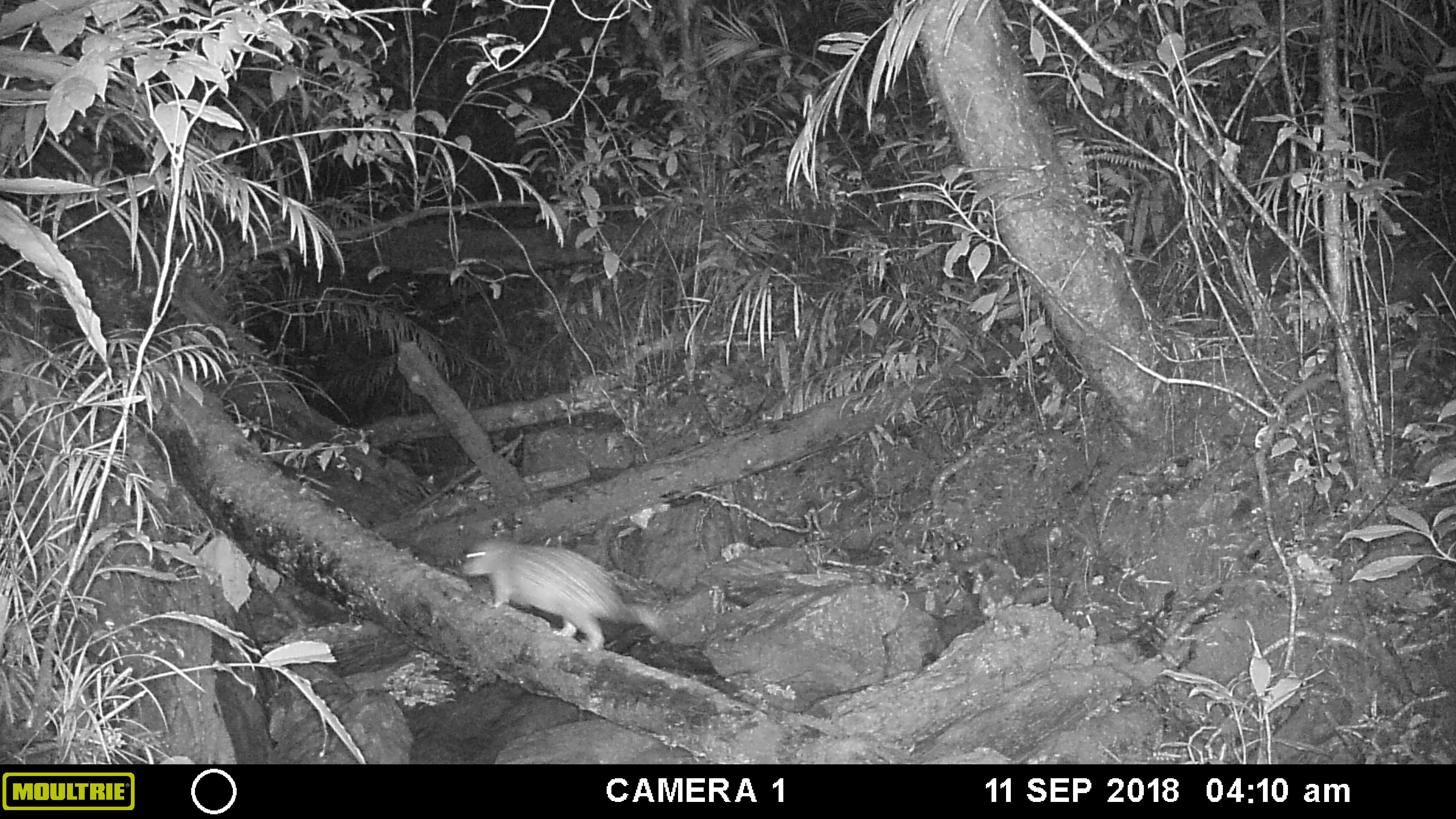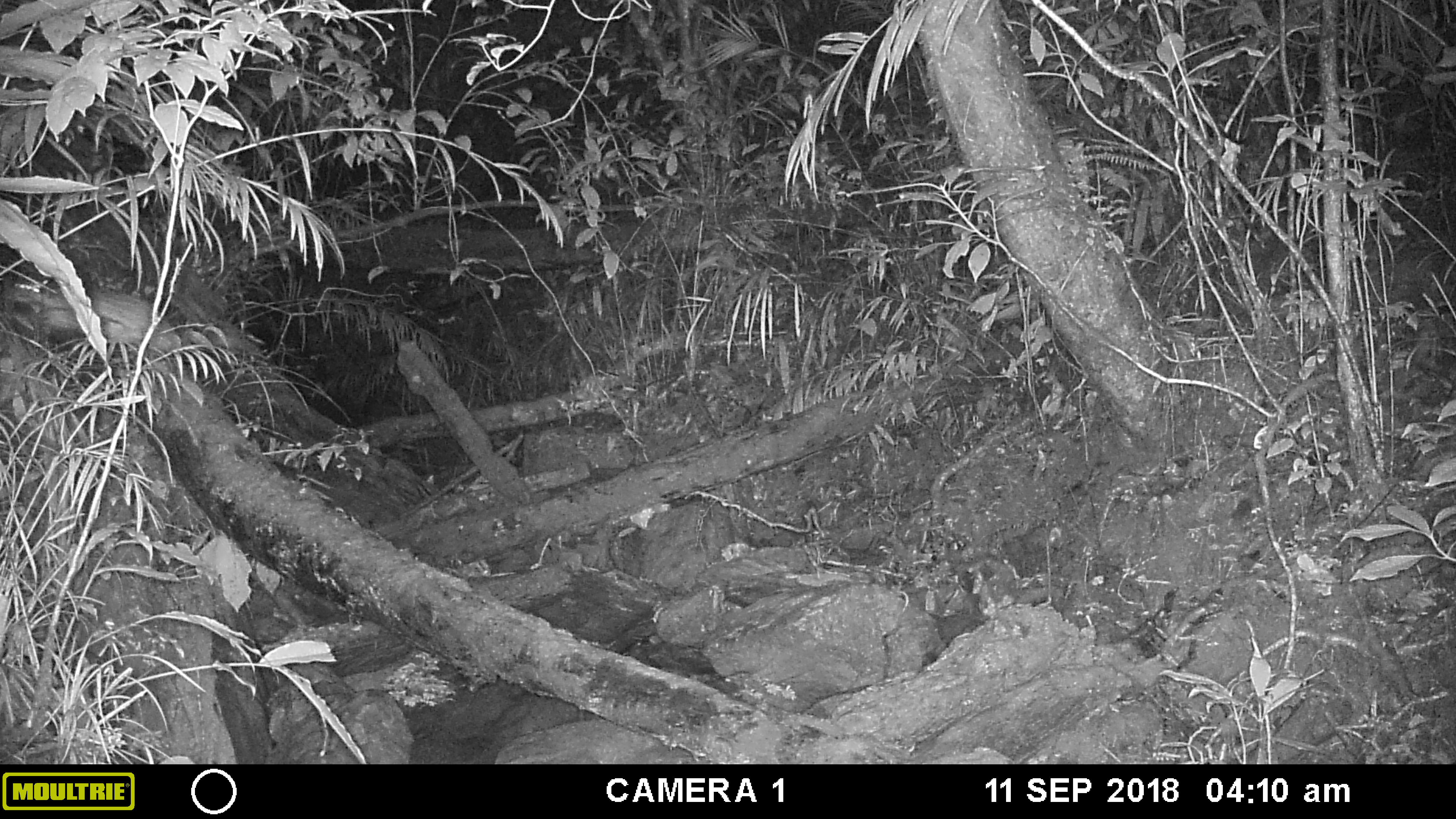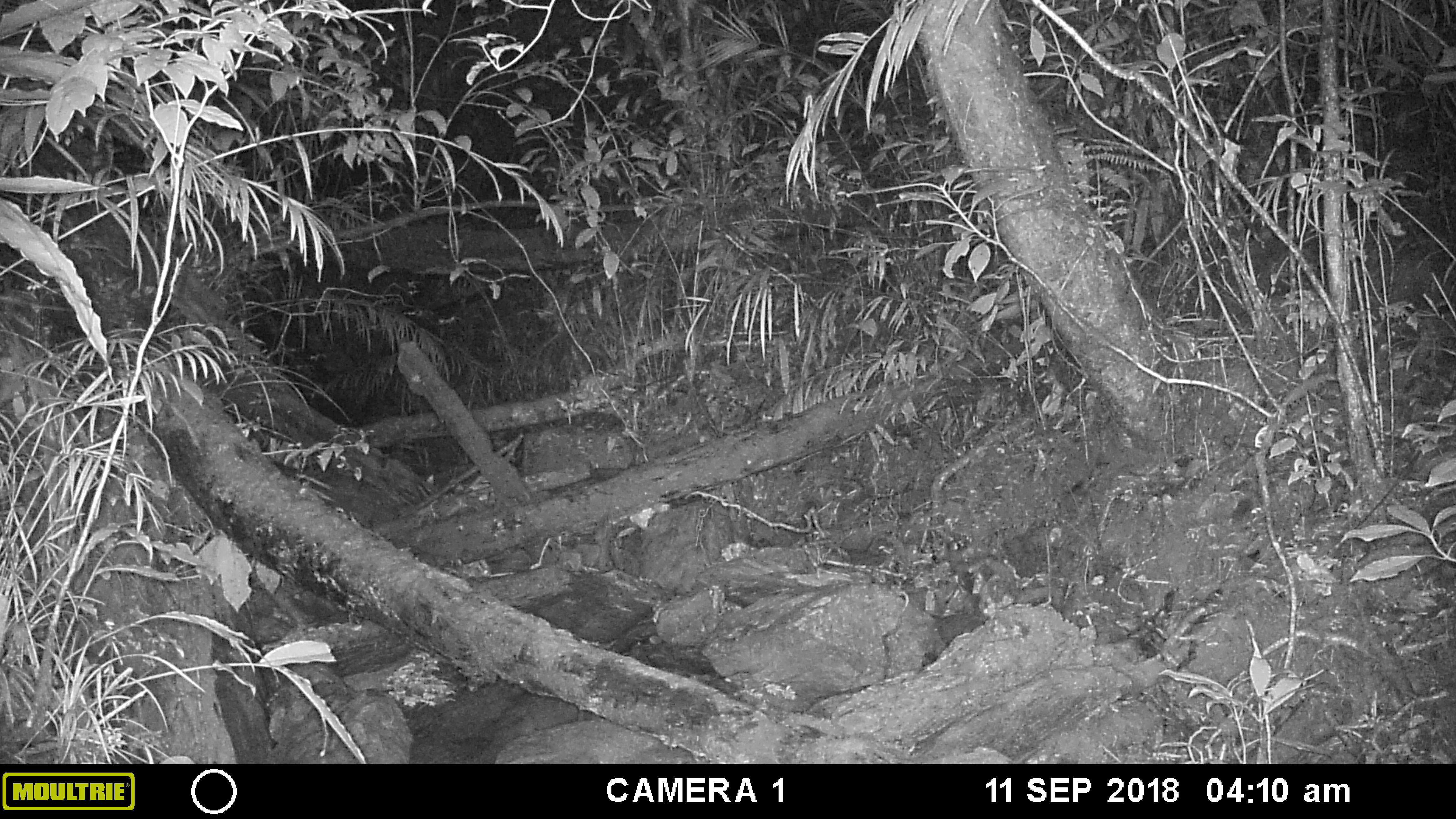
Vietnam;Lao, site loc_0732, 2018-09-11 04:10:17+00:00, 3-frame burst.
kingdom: Animalia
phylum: Chordata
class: Mammalia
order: Rodentia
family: Hystricidae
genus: Atherurus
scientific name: Atherurus macrourus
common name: asiatic brush-tailed porcupine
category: asiatic brush tailed porcupine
Asiatic brush tailed porcupine (asiatic brush-tailed porcupine) (Atherurus macrourus). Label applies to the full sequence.